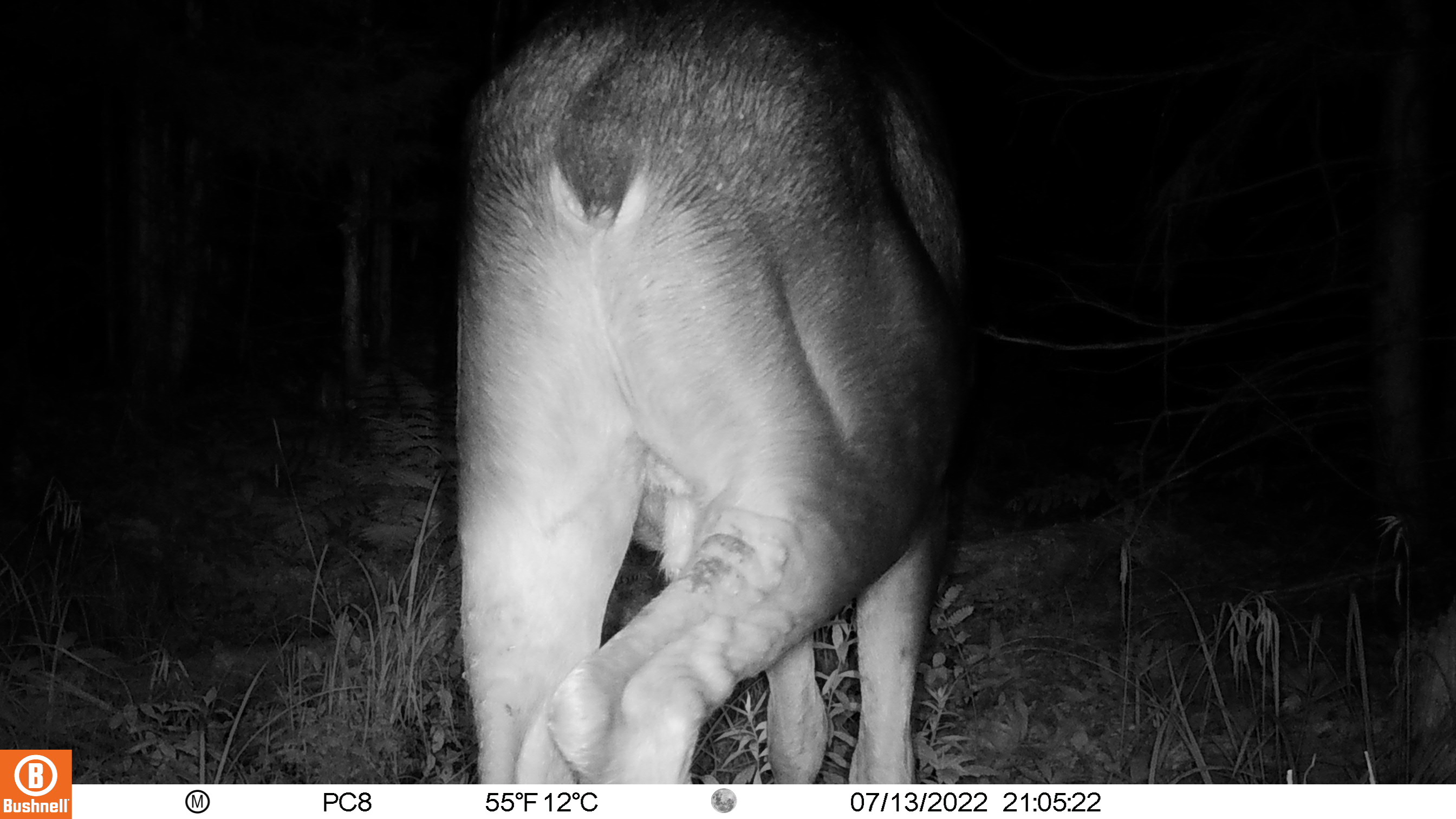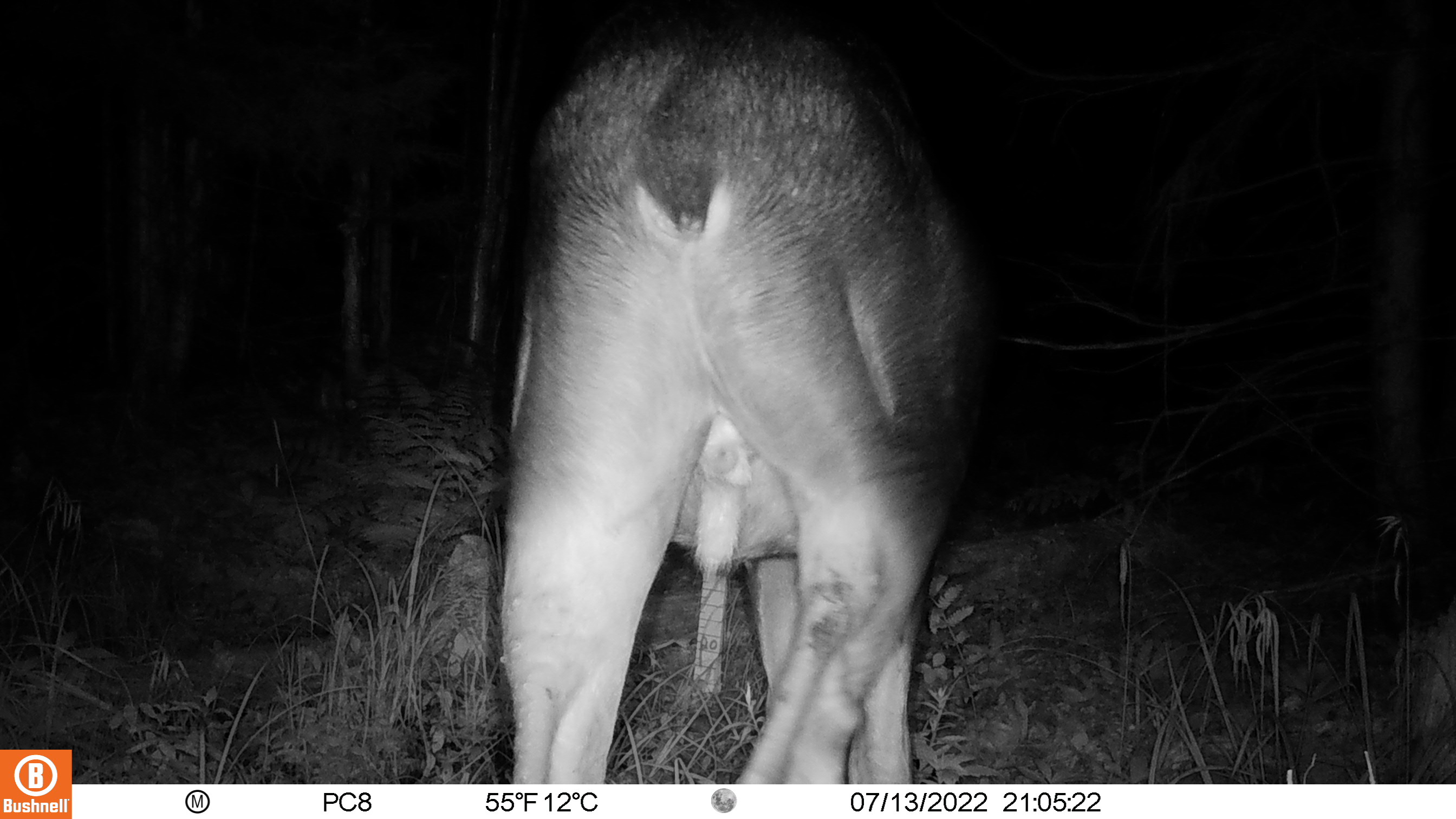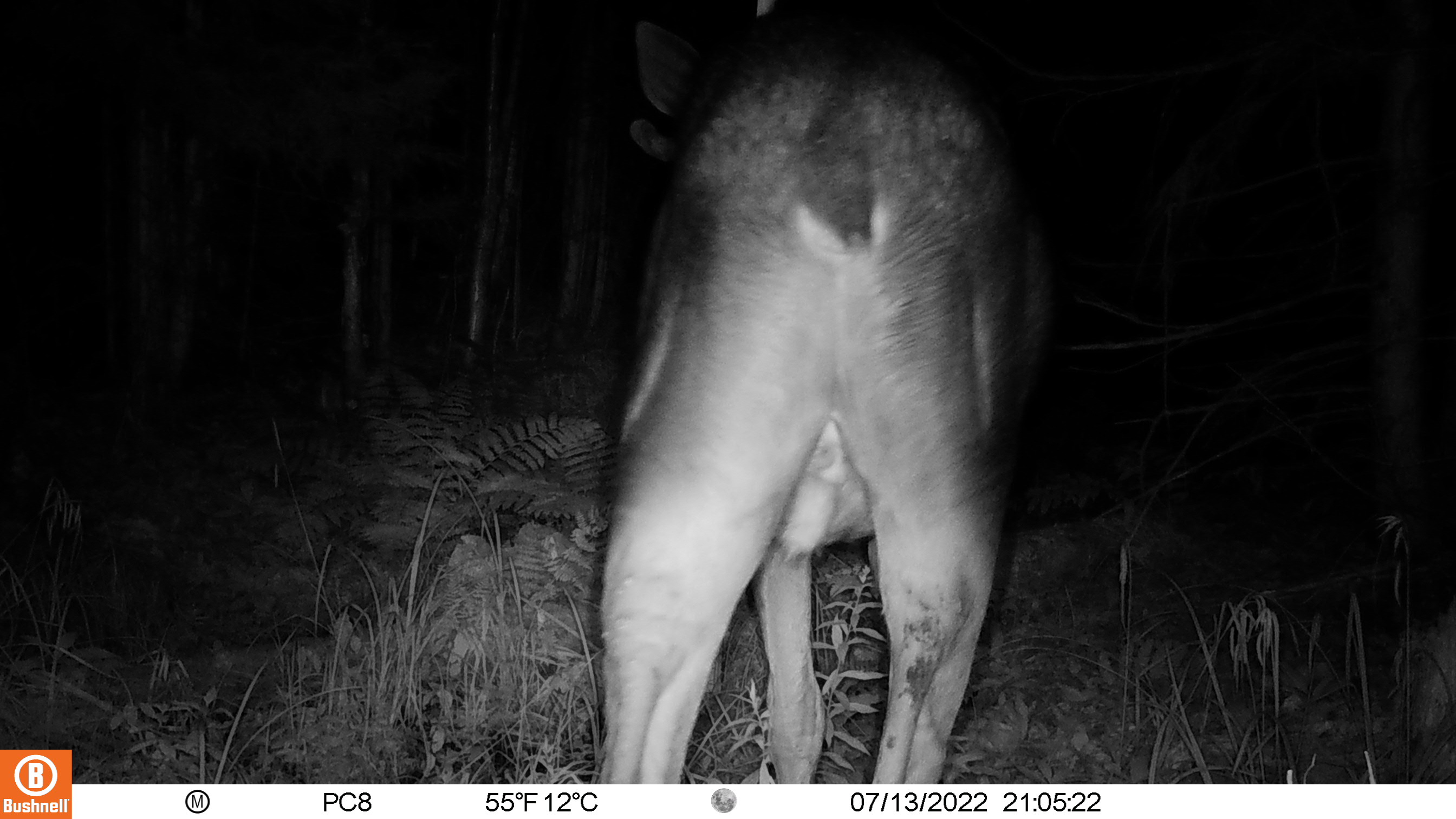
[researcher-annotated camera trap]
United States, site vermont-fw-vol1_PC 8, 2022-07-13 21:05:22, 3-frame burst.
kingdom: Animalia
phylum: Chordata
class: Mammalia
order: Artiodactyla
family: Cervidae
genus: Alces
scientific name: Alces alces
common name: moose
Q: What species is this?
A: Moose (Alces alces).